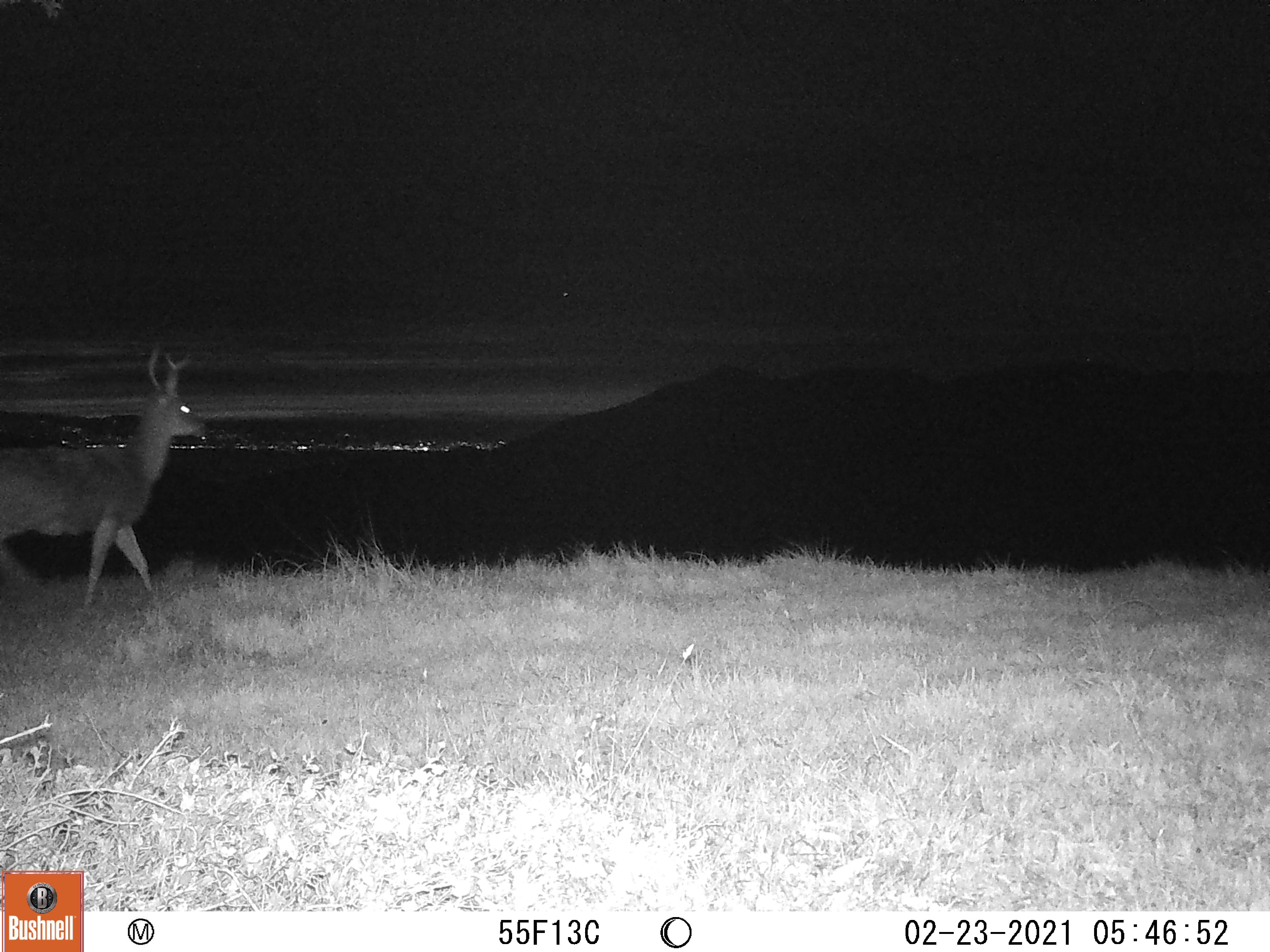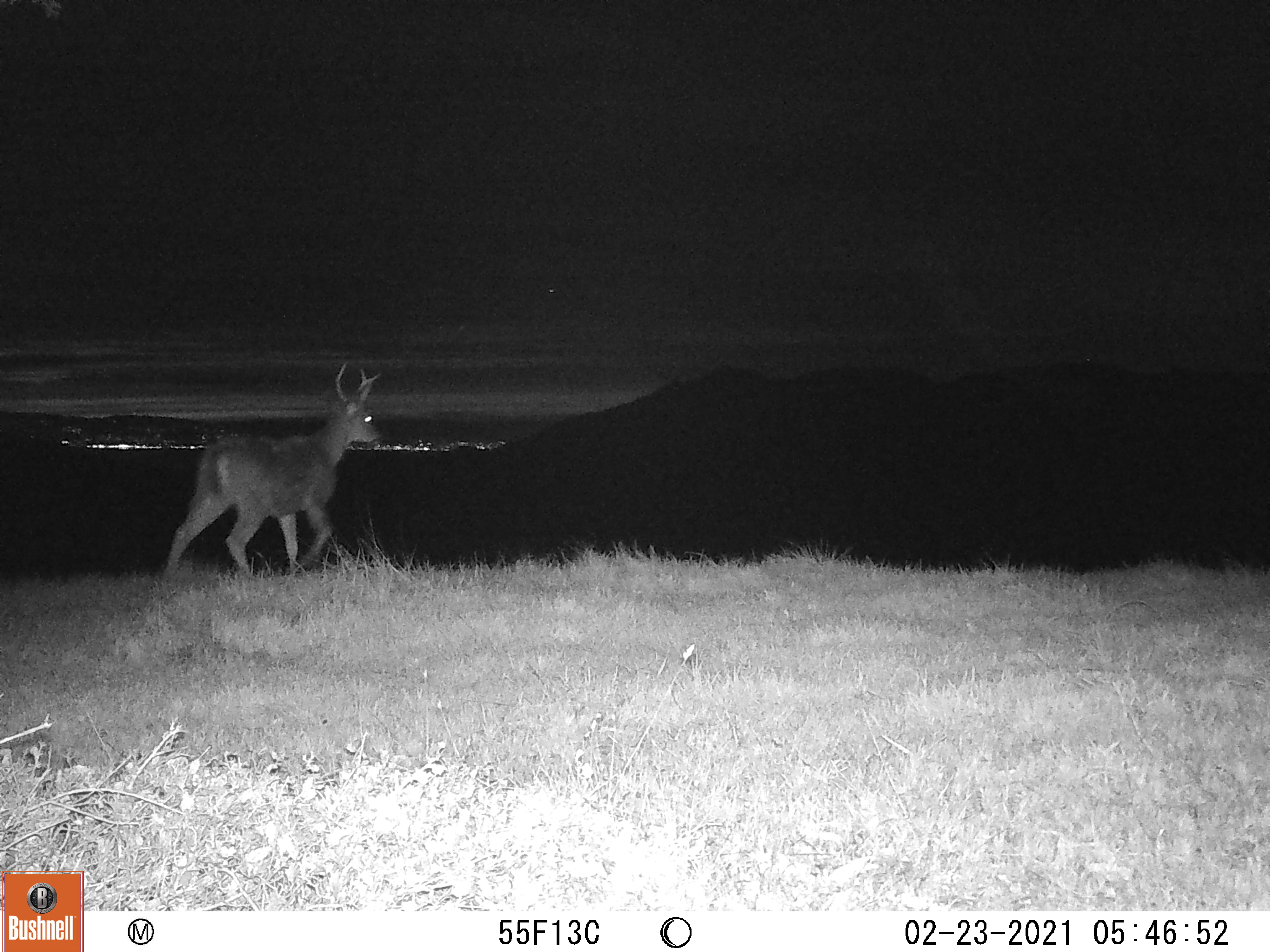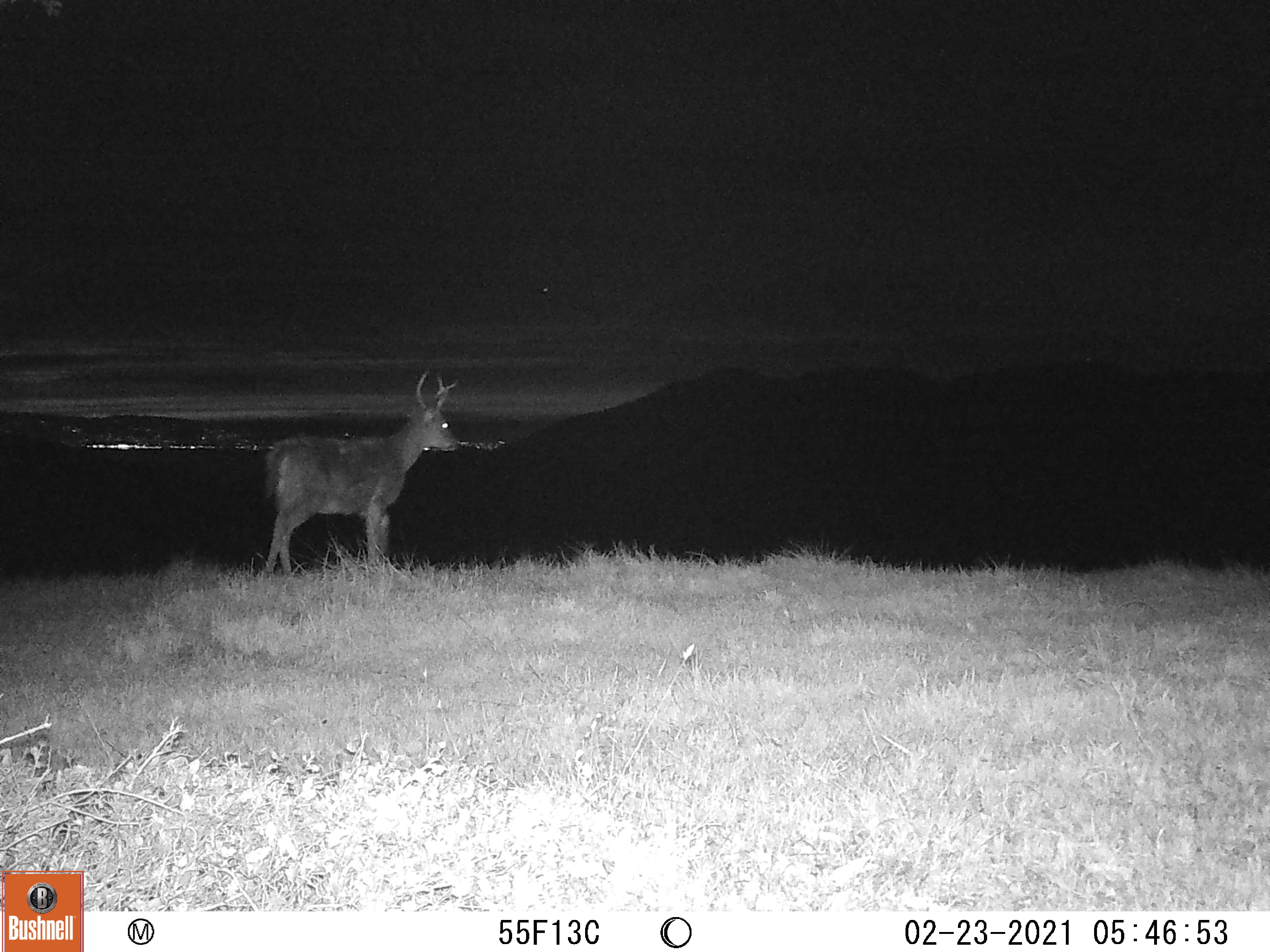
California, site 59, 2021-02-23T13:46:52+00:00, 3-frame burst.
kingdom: Animalia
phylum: Chordata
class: Mammalia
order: Artiodactyla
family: Cervidae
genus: Odocoileus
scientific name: Odocoileus hemionus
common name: mule deer